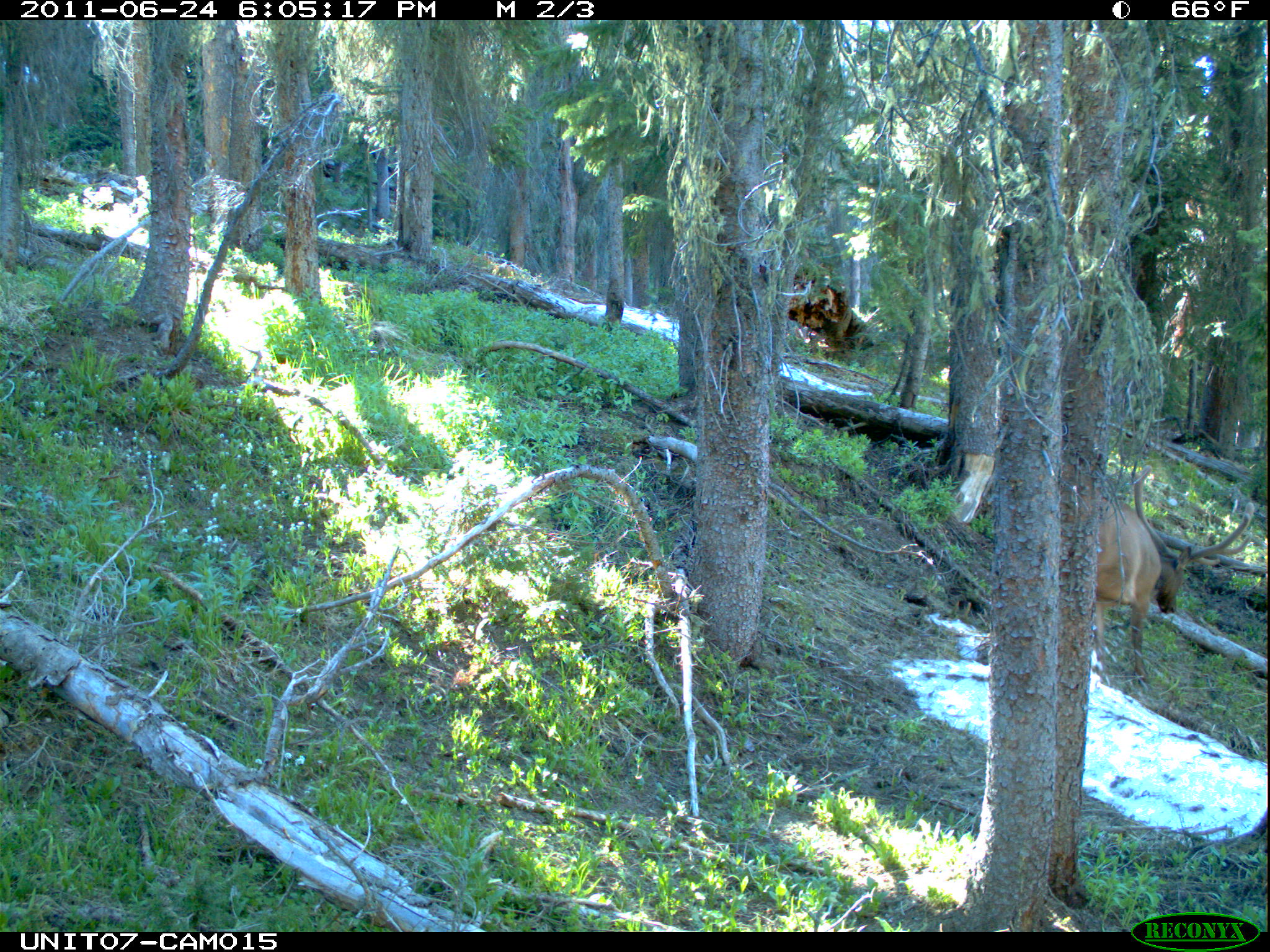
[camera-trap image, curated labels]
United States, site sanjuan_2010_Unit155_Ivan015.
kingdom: Animalia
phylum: Chordata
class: Mammalia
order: Artiodactyla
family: Cervidae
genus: Cervus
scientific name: Cervus elaphus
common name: red deer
Cervus elaphus (red deer).